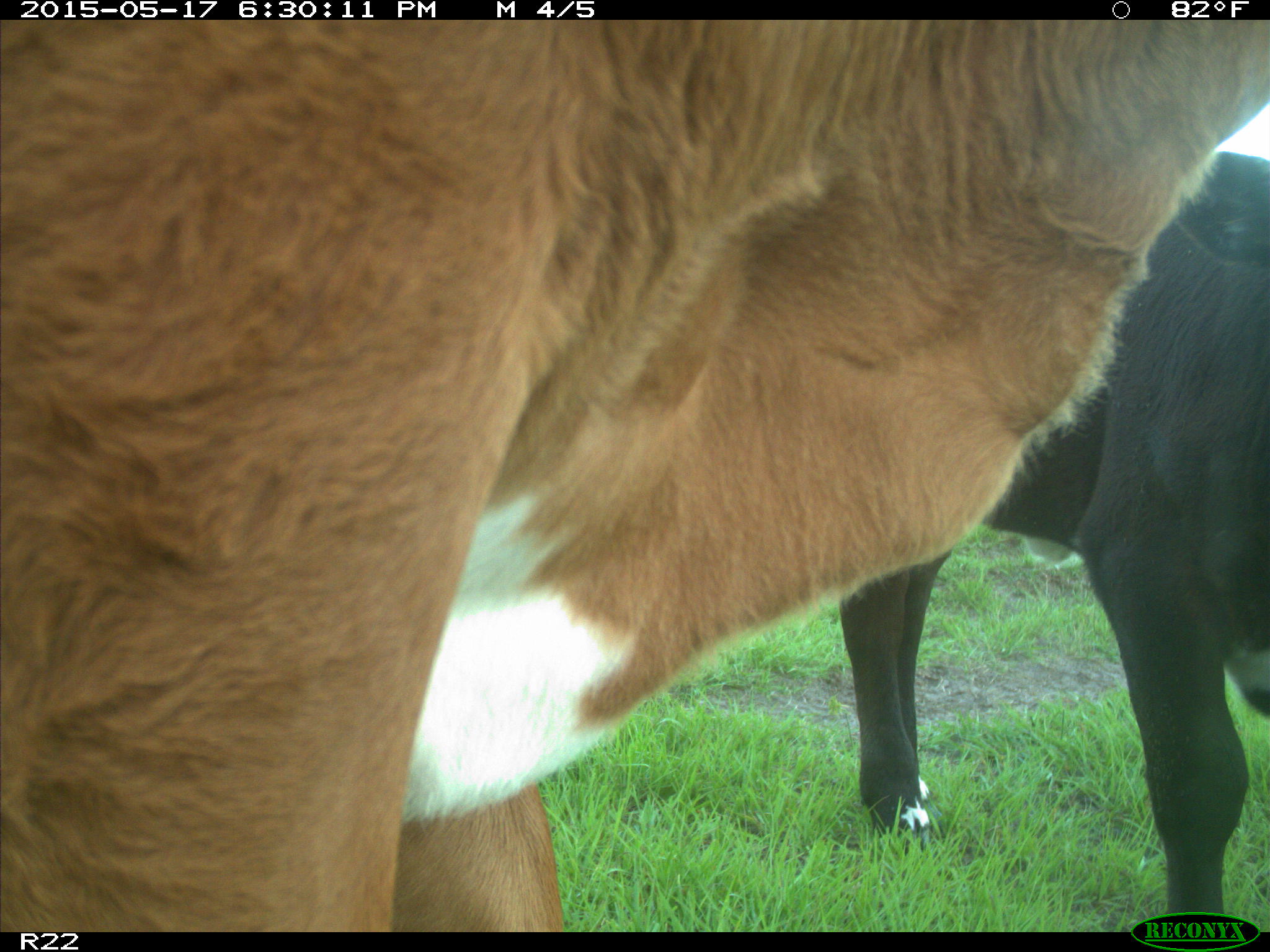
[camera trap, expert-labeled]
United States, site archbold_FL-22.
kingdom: Animalia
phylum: Chordata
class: Mammalia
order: Artiodactyla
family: Bovidae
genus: Bos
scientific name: Bos taurus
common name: domestic cow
Bos taurus (domestic cow).